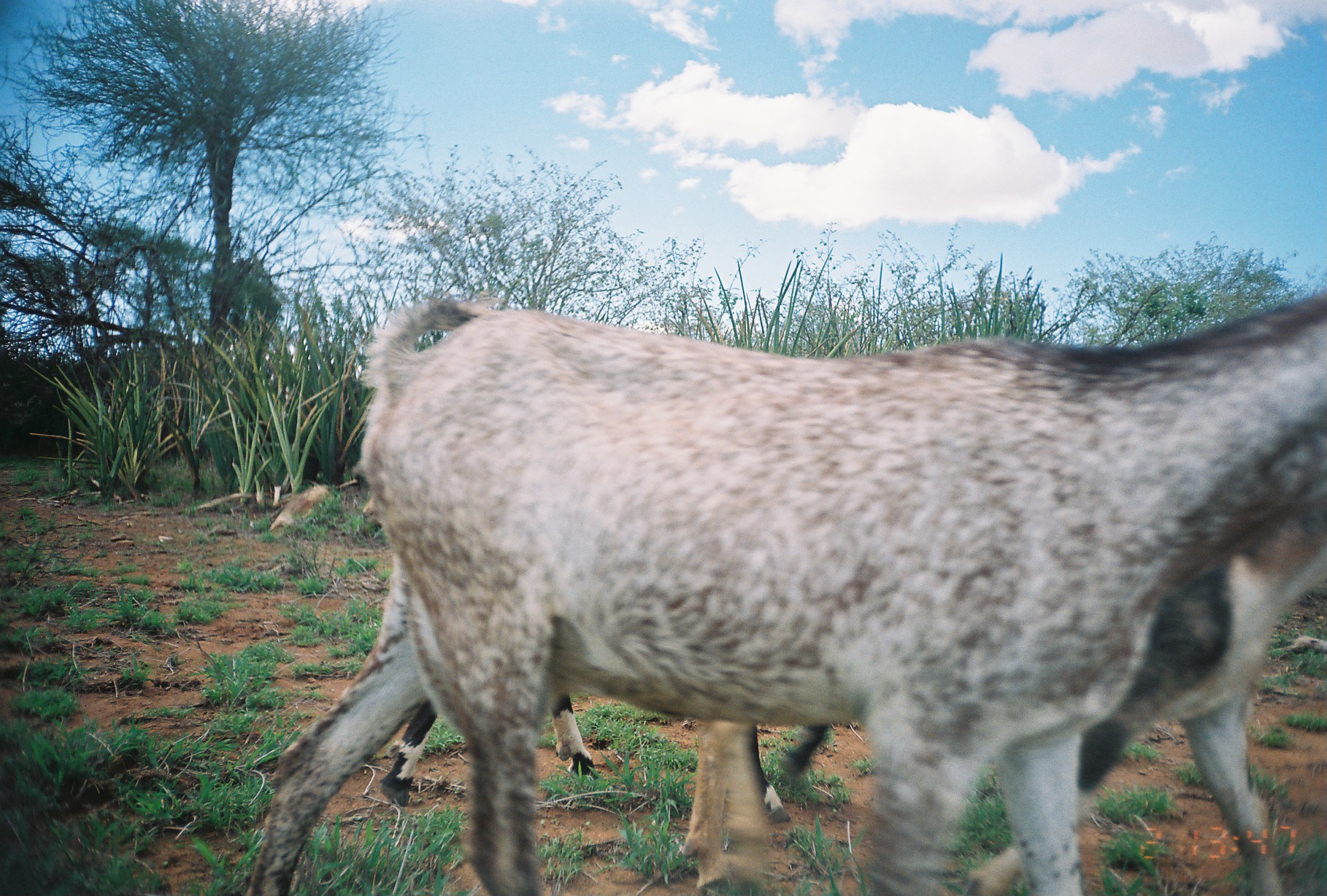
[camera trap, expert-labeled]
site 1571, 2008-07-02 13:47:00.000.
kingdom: Animalia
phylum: Chordata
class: Mammalia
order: Artiodactyla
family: Bovidae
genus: Capra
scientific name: Capra aegagrus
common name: wild goat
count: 3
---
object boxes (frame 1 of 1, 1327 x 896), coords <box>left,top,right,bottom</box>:
capra aegagrus: <box>242,290,1326,894</box>; <box>378,486,1327,896</box>